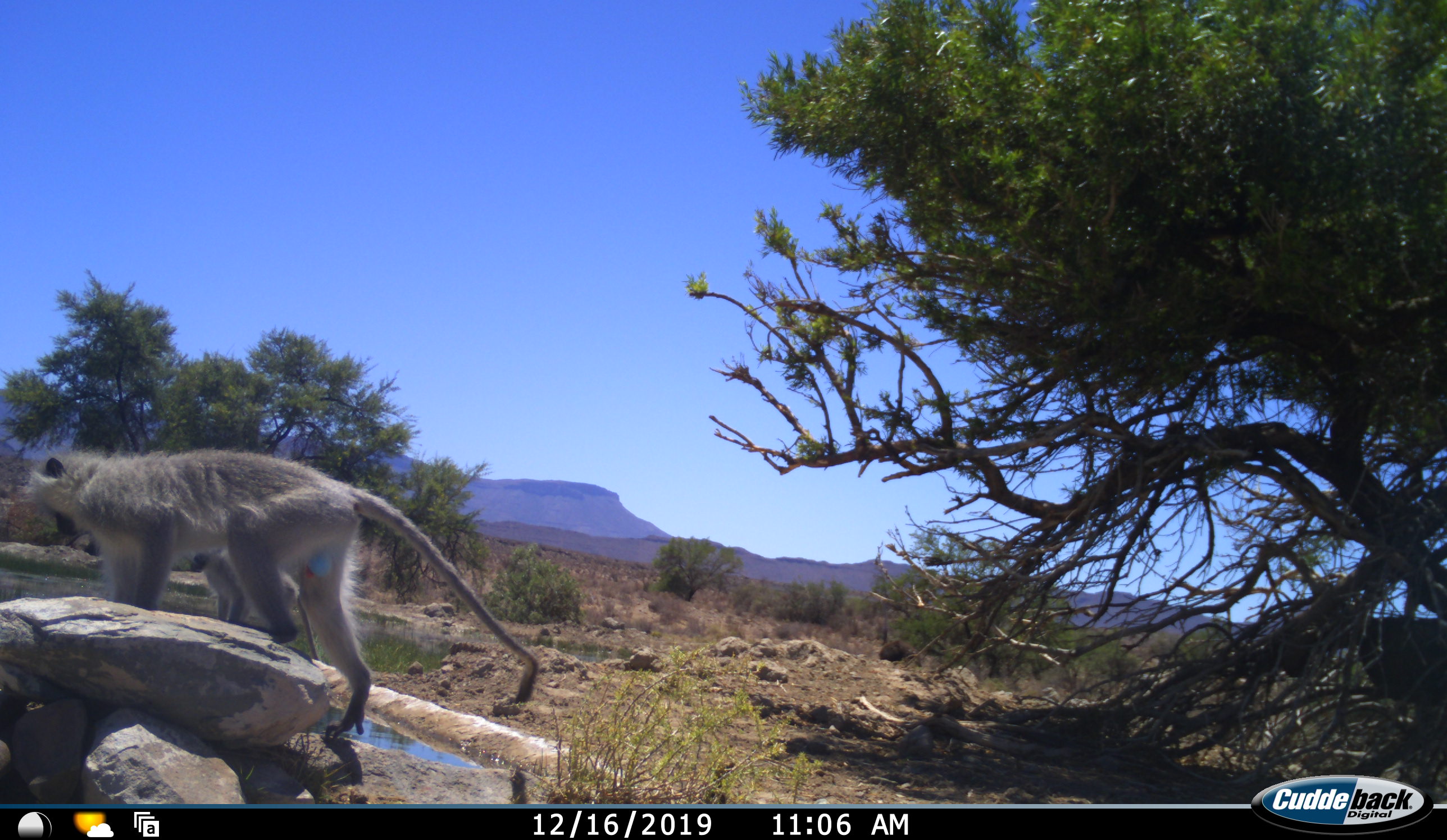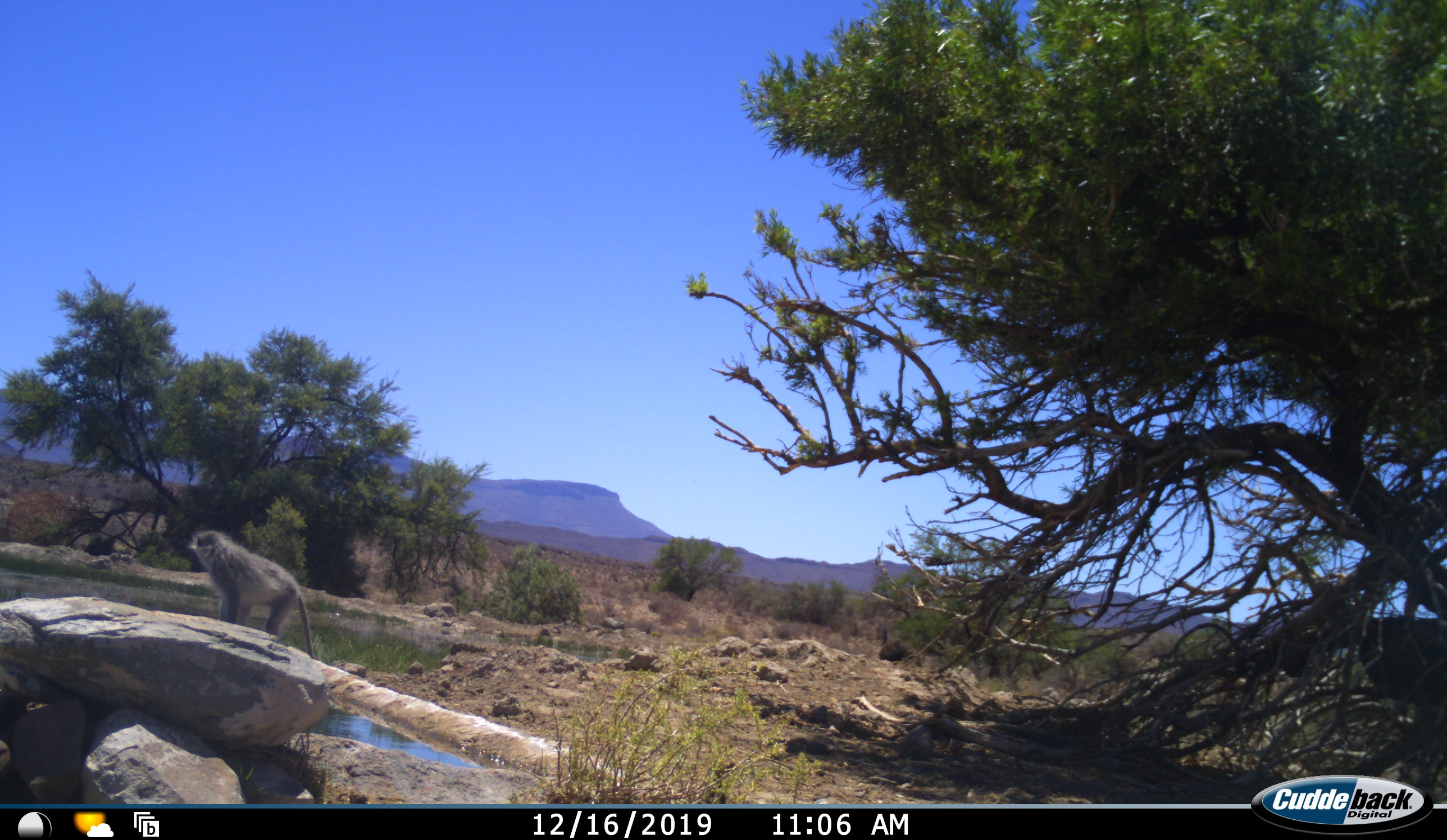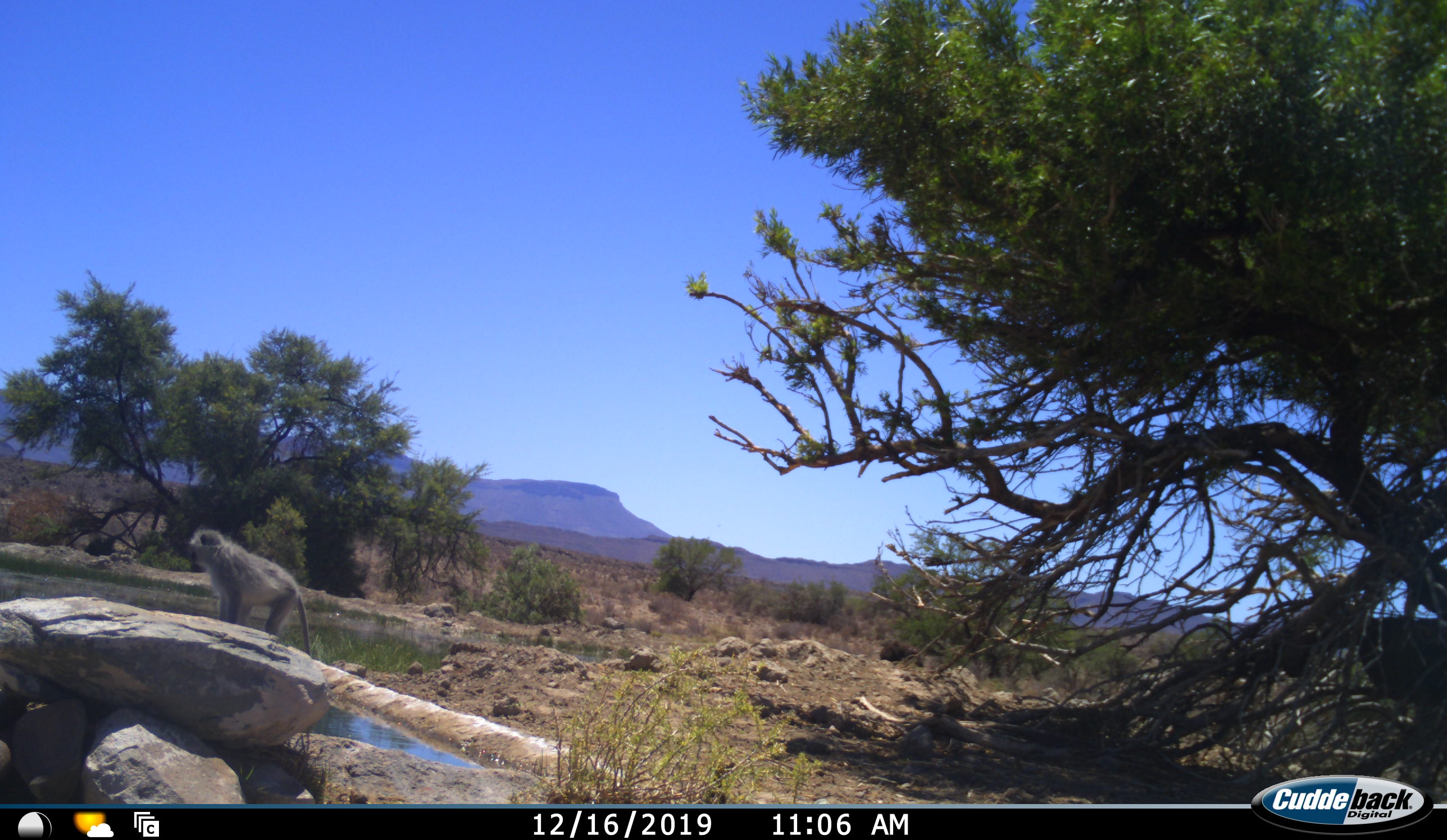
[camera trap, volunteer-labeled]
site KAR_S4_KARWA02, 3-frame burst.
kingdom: Animalia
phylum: Chordata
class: Mammalia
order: Primates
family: Cercopithecidae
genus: Chlorocebus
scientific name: Chlorocebus pygerythrus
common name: vervet monkey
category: monkeyvervet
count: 2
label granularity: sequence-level